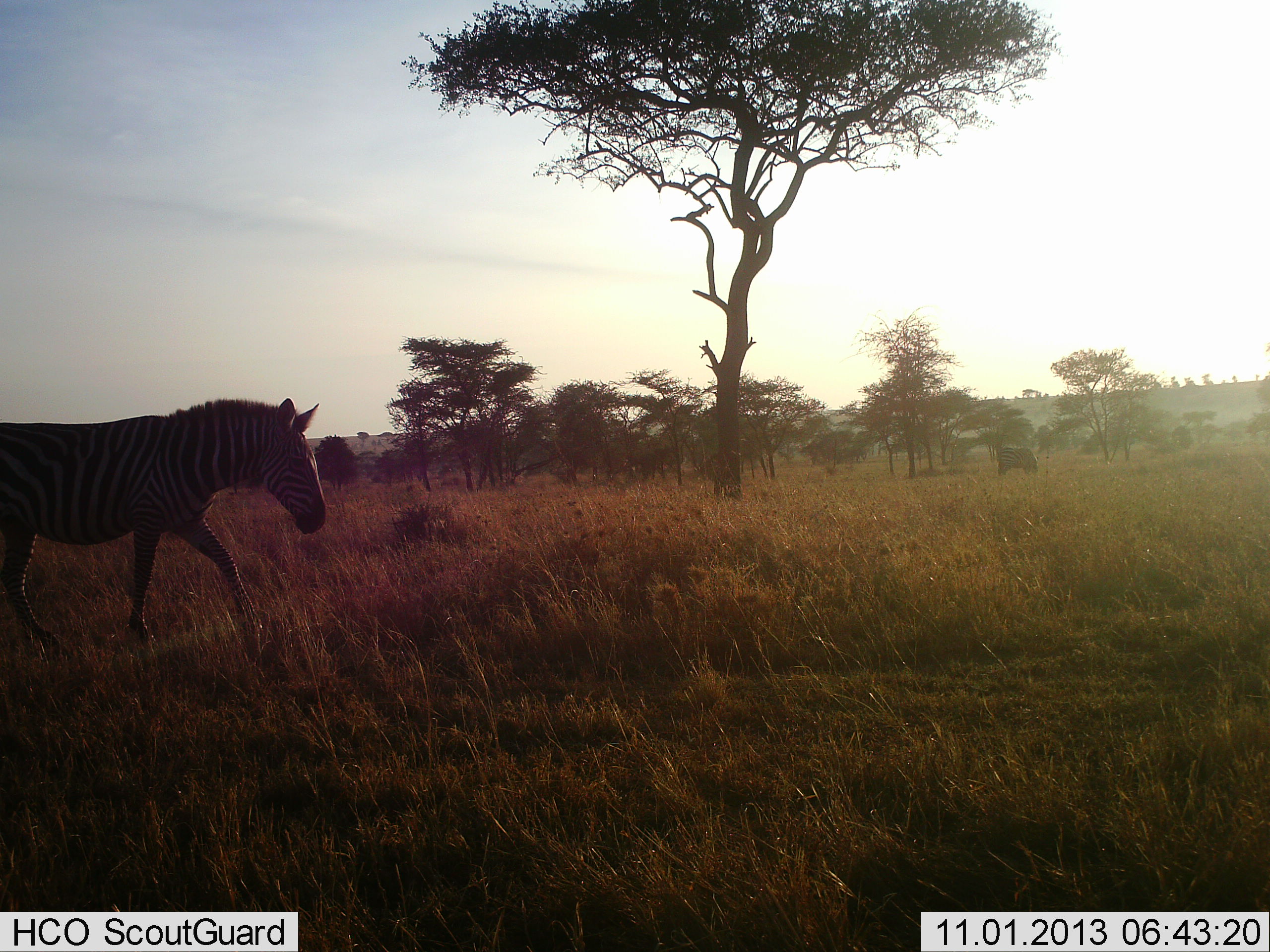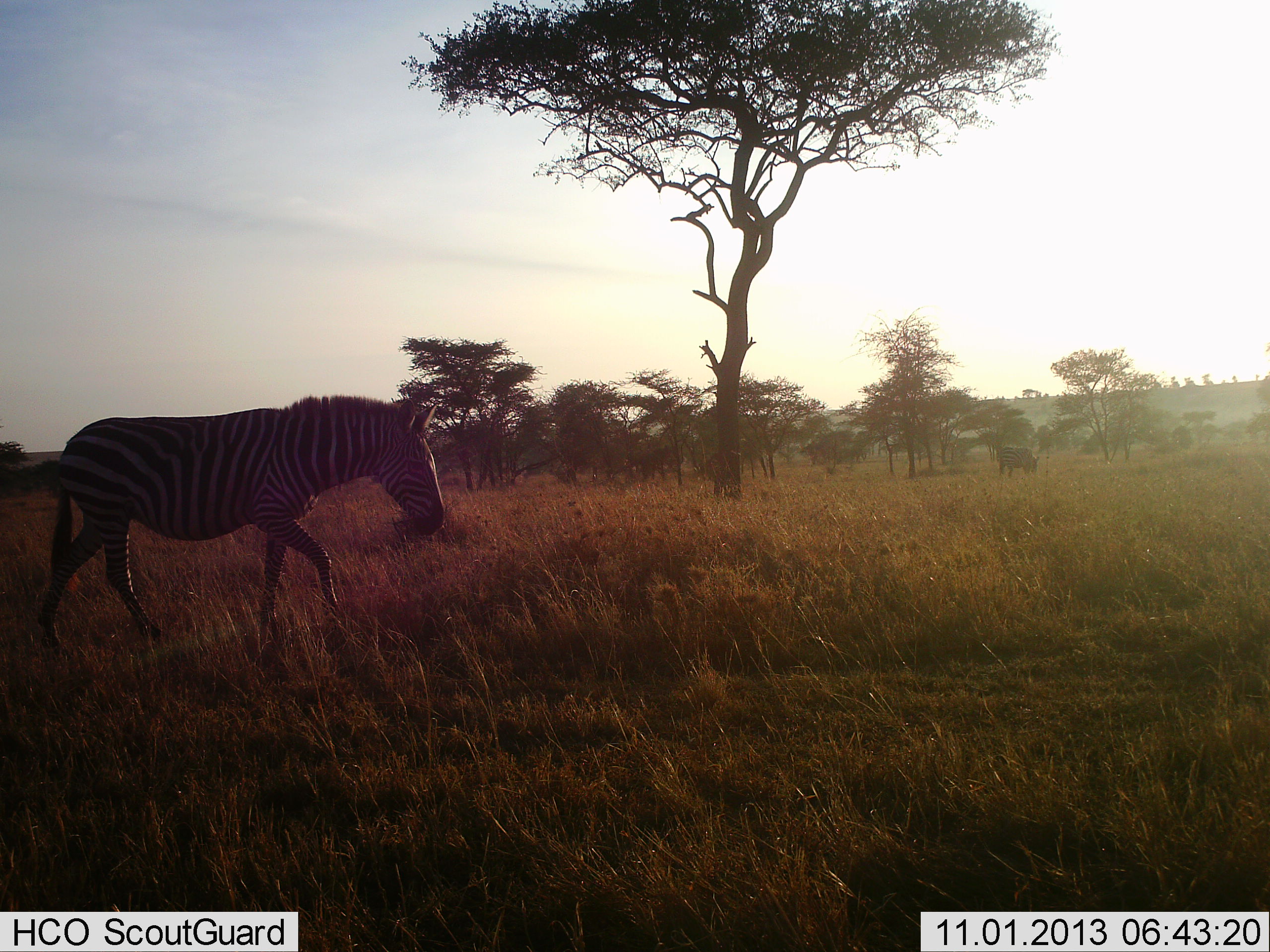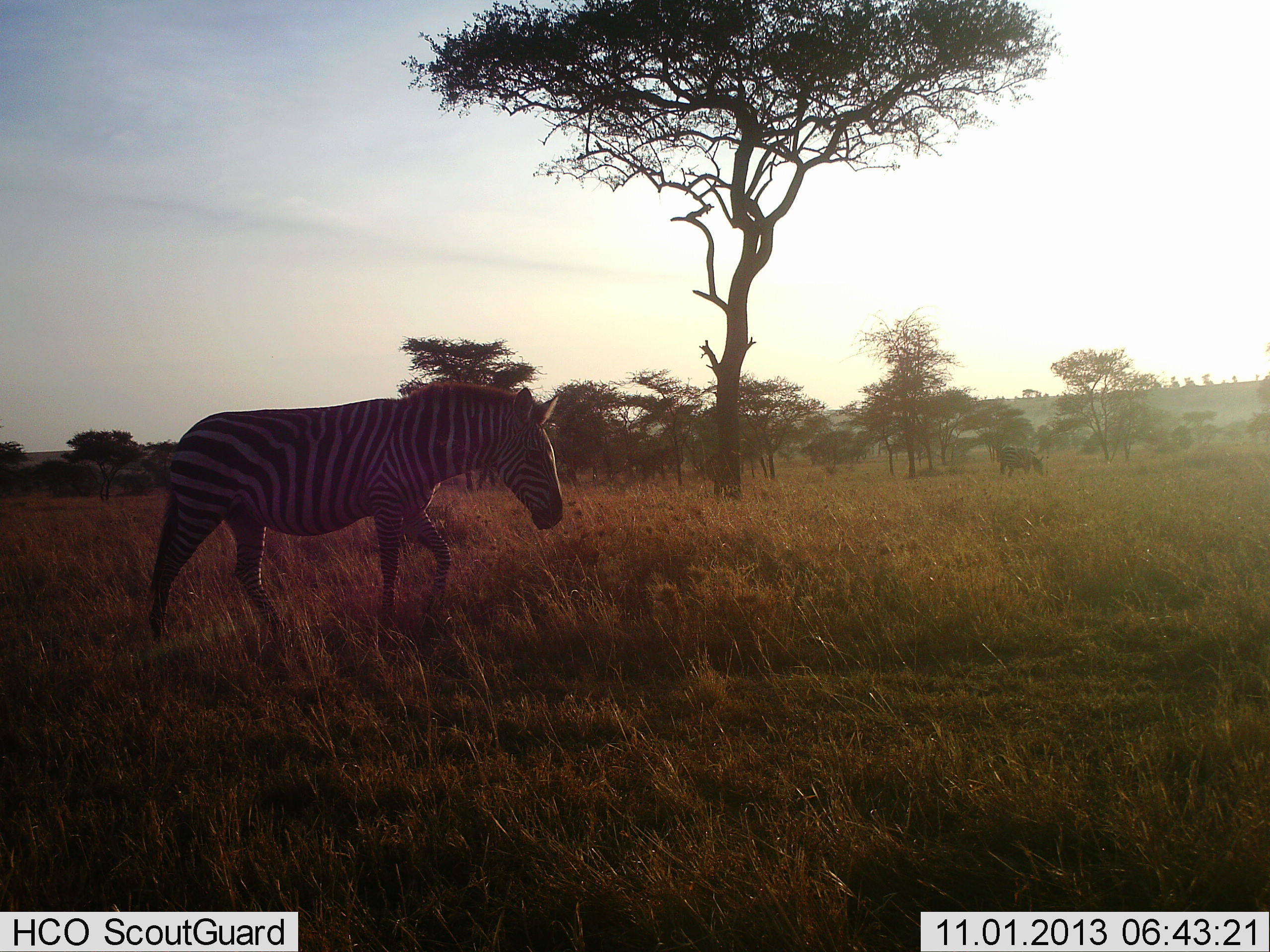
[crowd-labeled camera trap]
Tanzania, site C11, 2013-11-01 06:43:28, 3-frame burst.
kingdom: Animalia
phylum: Chordata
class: Mammalia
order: Perissodactyla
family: Equidae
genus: Equus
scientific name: Equus quagga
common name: plains zebra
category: zebra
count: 1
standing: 0%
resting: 7%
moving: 93%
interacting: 0%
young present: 0%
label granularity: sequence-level